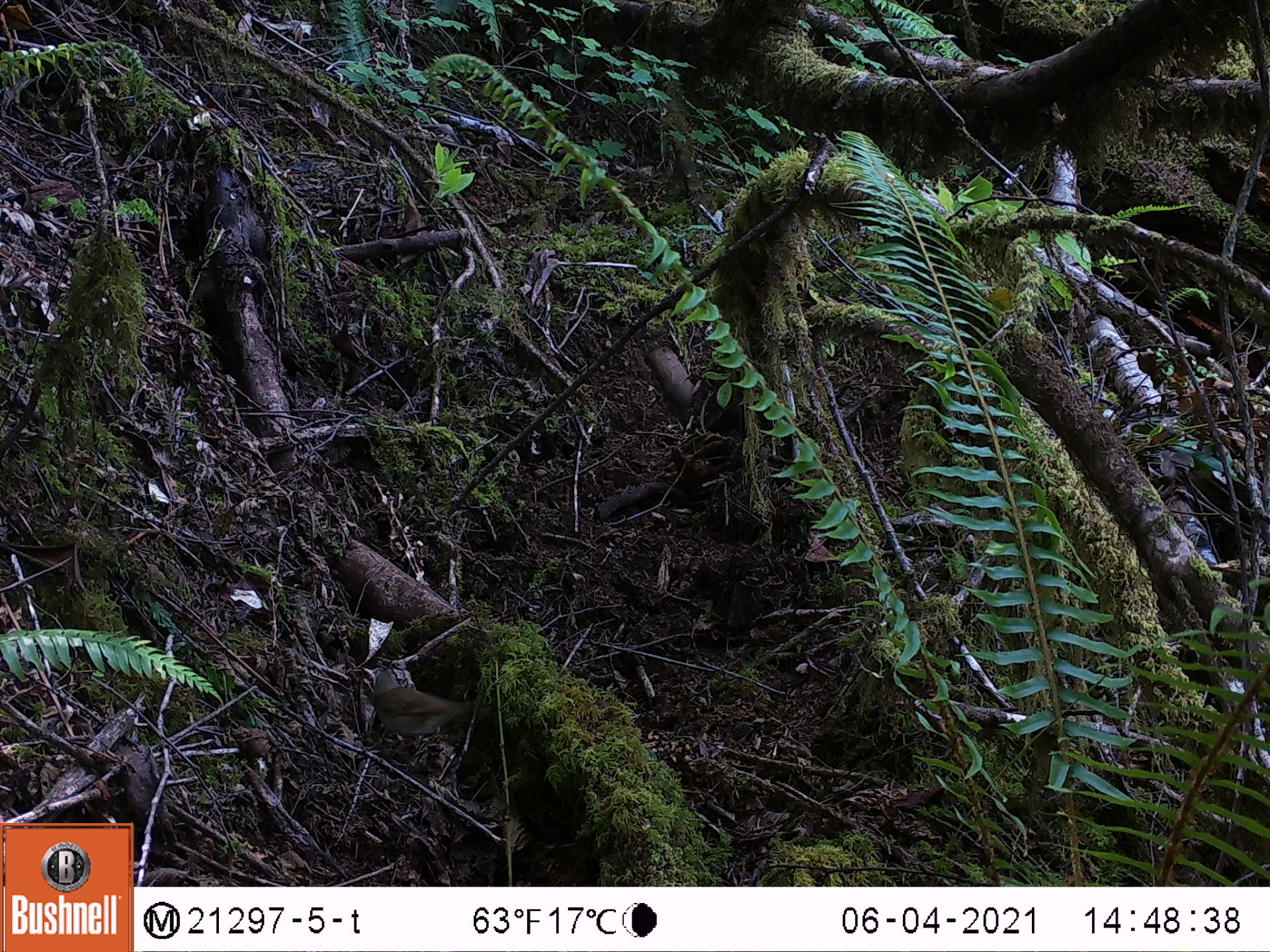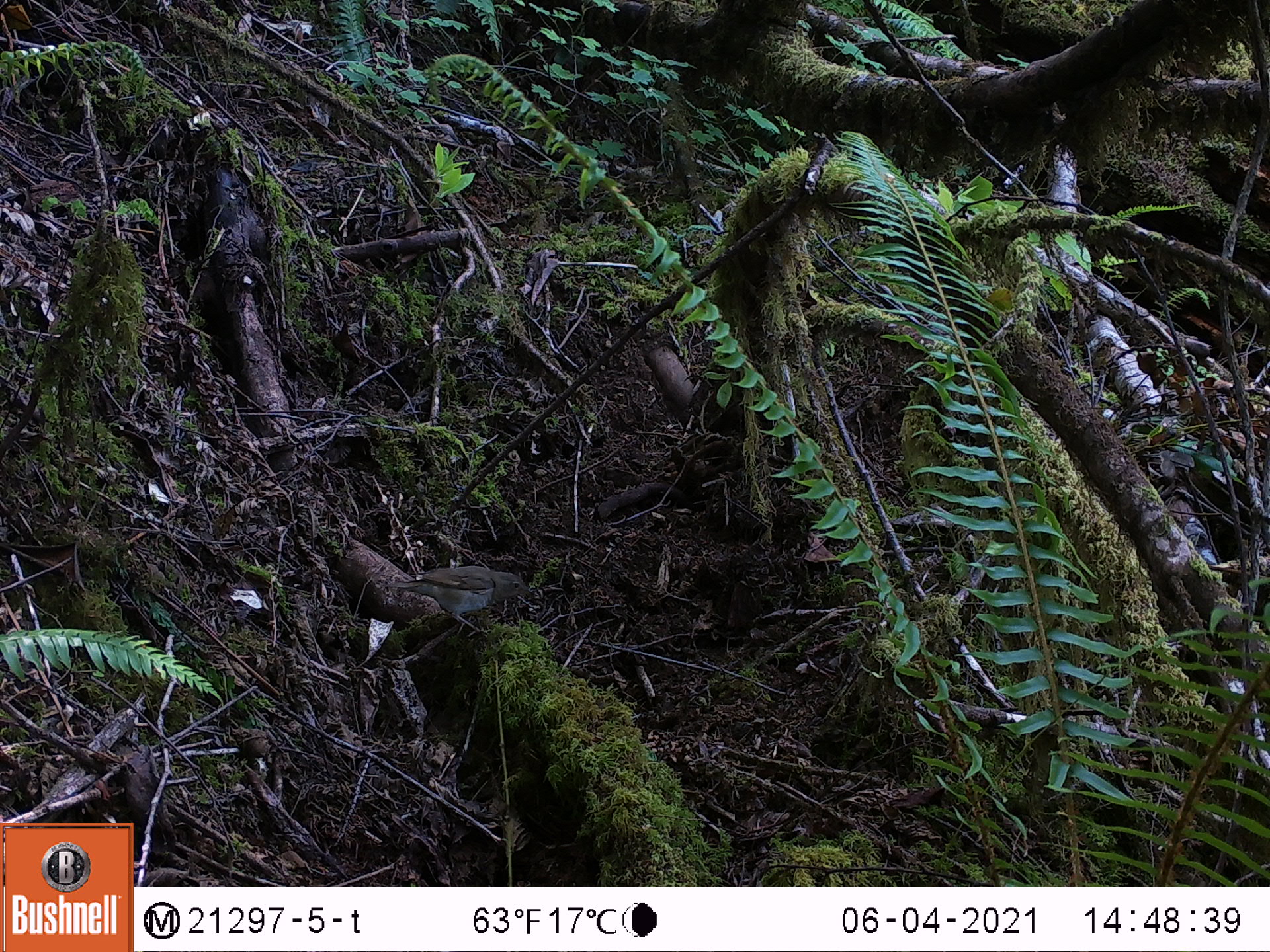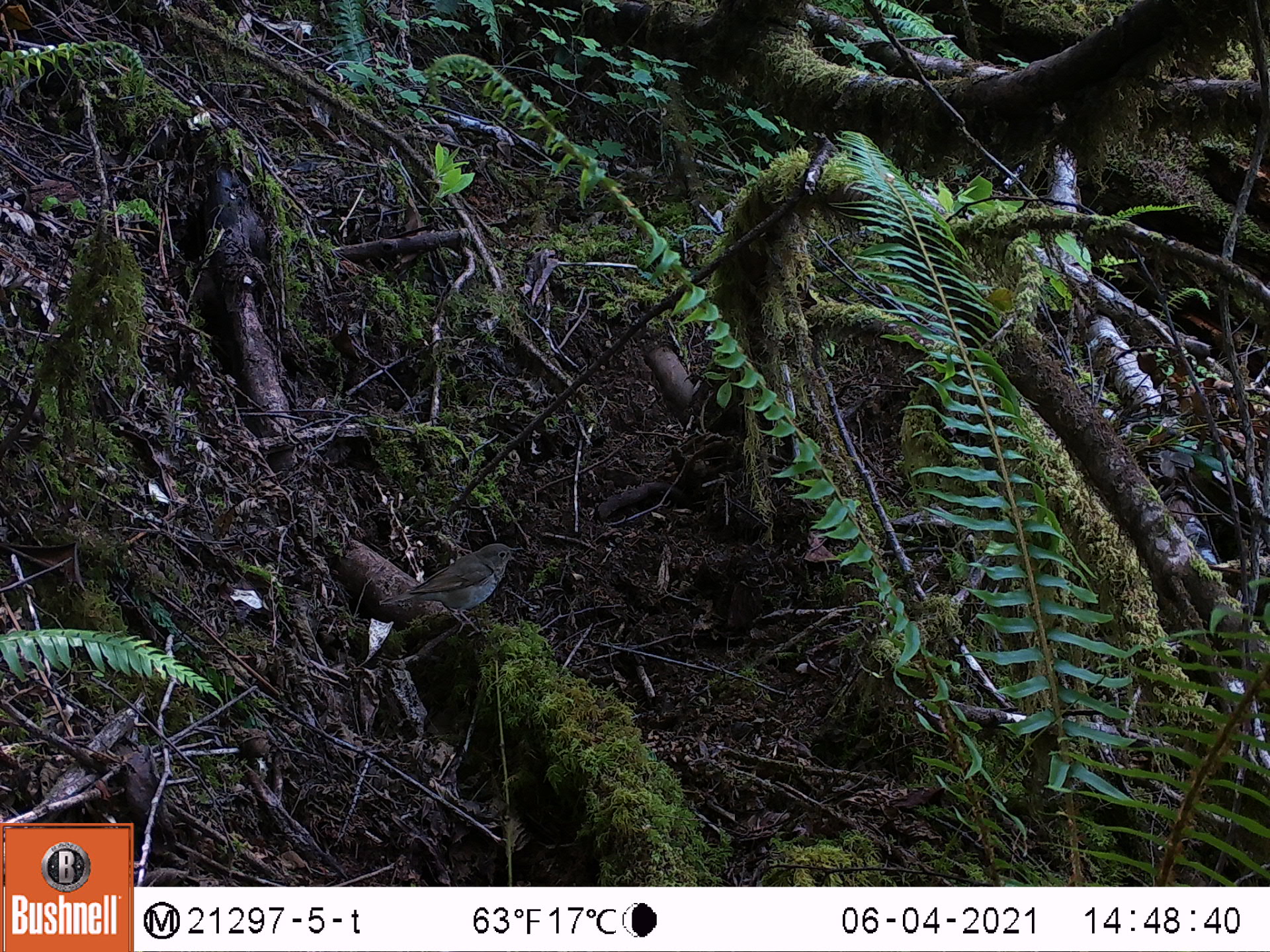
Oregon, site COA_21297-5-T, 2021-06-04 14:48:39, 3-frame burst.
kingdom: Animalia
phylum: Chordata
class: Aves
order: Passeriformes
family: Turdidae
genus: Catharus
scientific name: Catharus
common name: brown thrushes and nightingale-thrushes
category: catharus species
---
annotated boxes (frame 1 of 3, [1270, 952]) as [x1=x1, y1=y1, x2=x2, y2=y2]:
catharus species: [x1=366, y1=656, x2=491, y2=748]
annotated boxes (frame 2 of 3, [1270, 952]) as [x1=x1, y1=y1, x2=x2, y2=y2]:
catharus species: [x1=376, y1=554, x2=535, y2=628]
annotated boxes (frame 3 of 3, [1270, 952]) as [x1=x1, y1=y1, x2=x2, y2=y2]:
catharus species: [x1=380, y1=529, x2=524, y2=633]